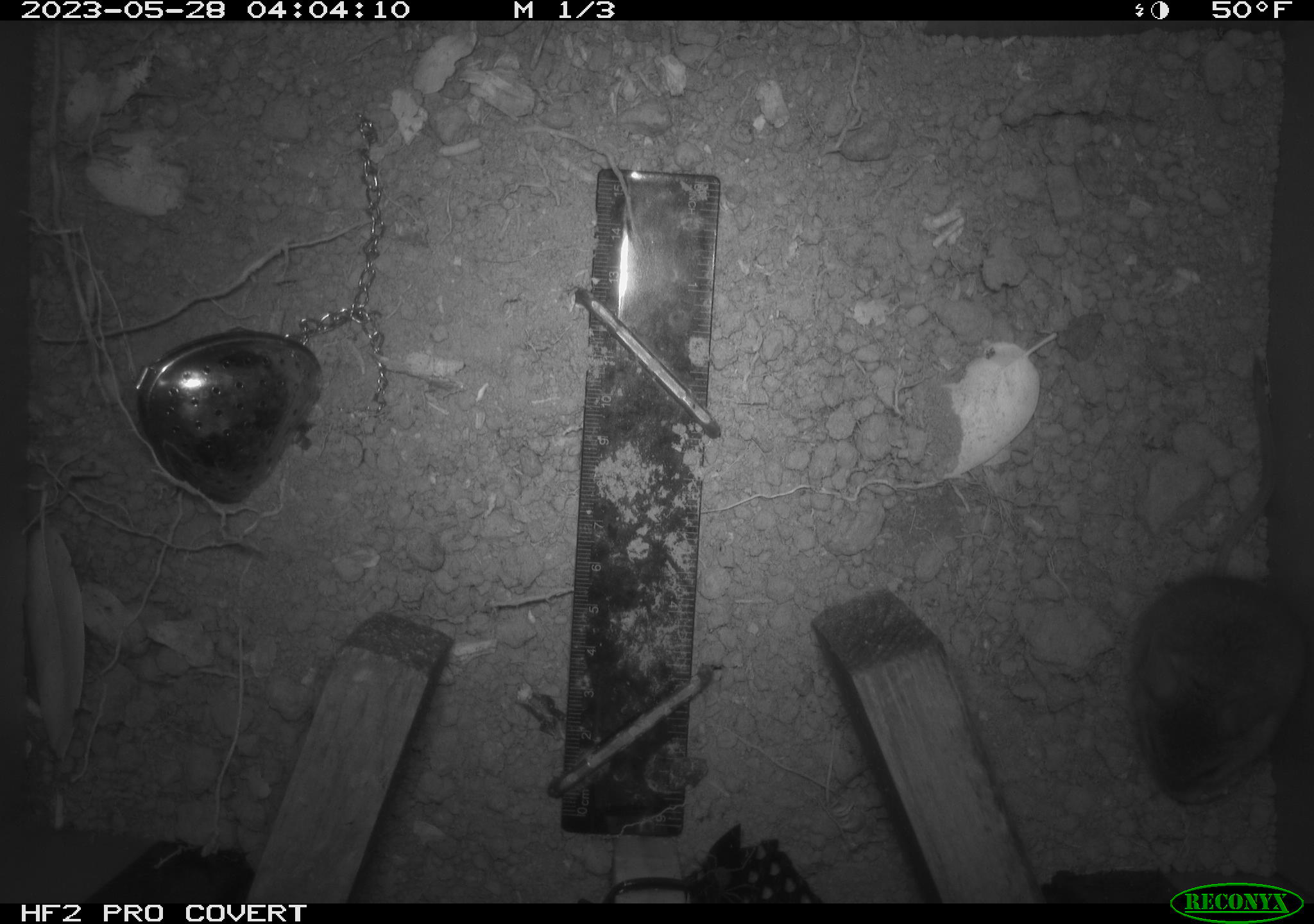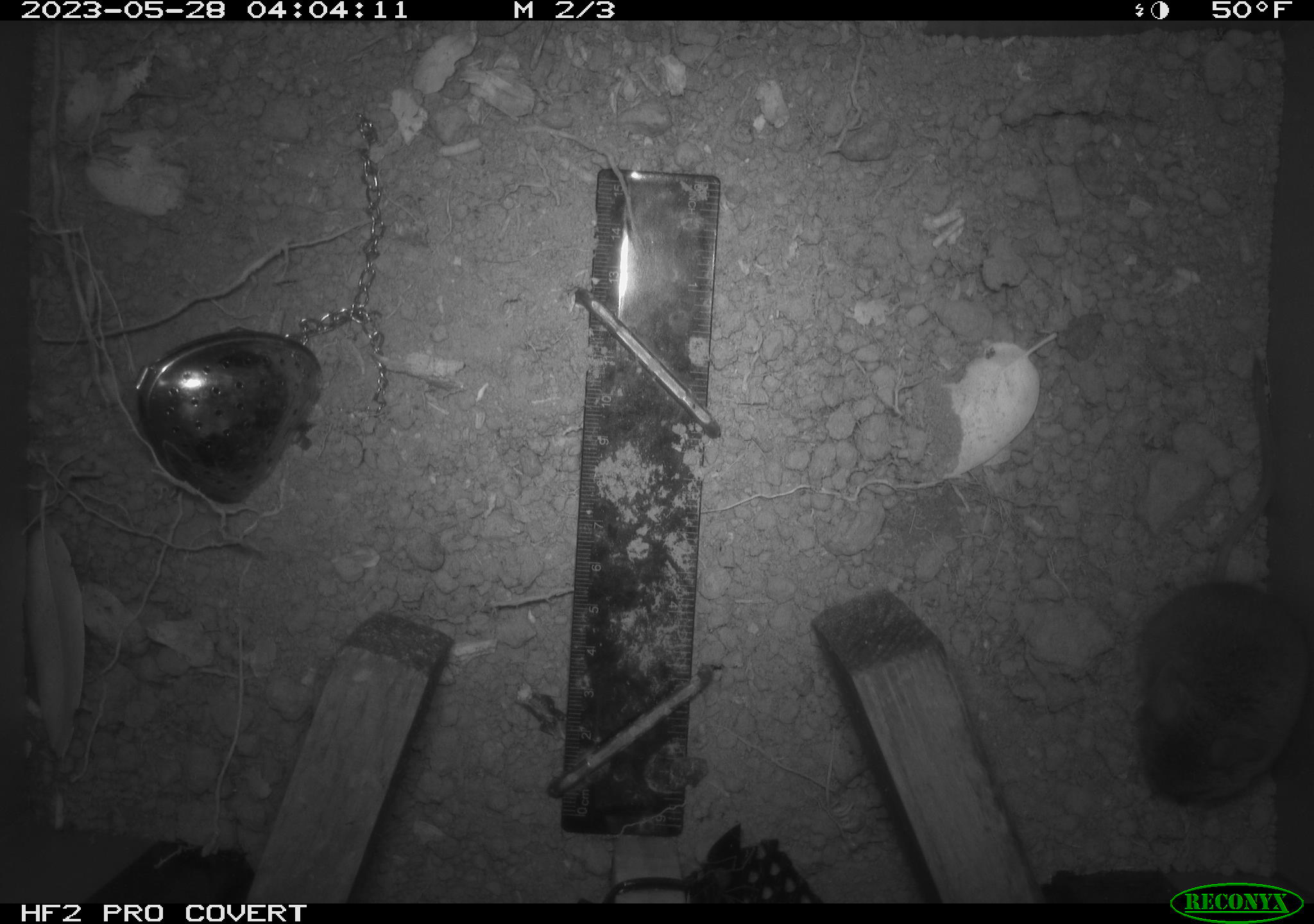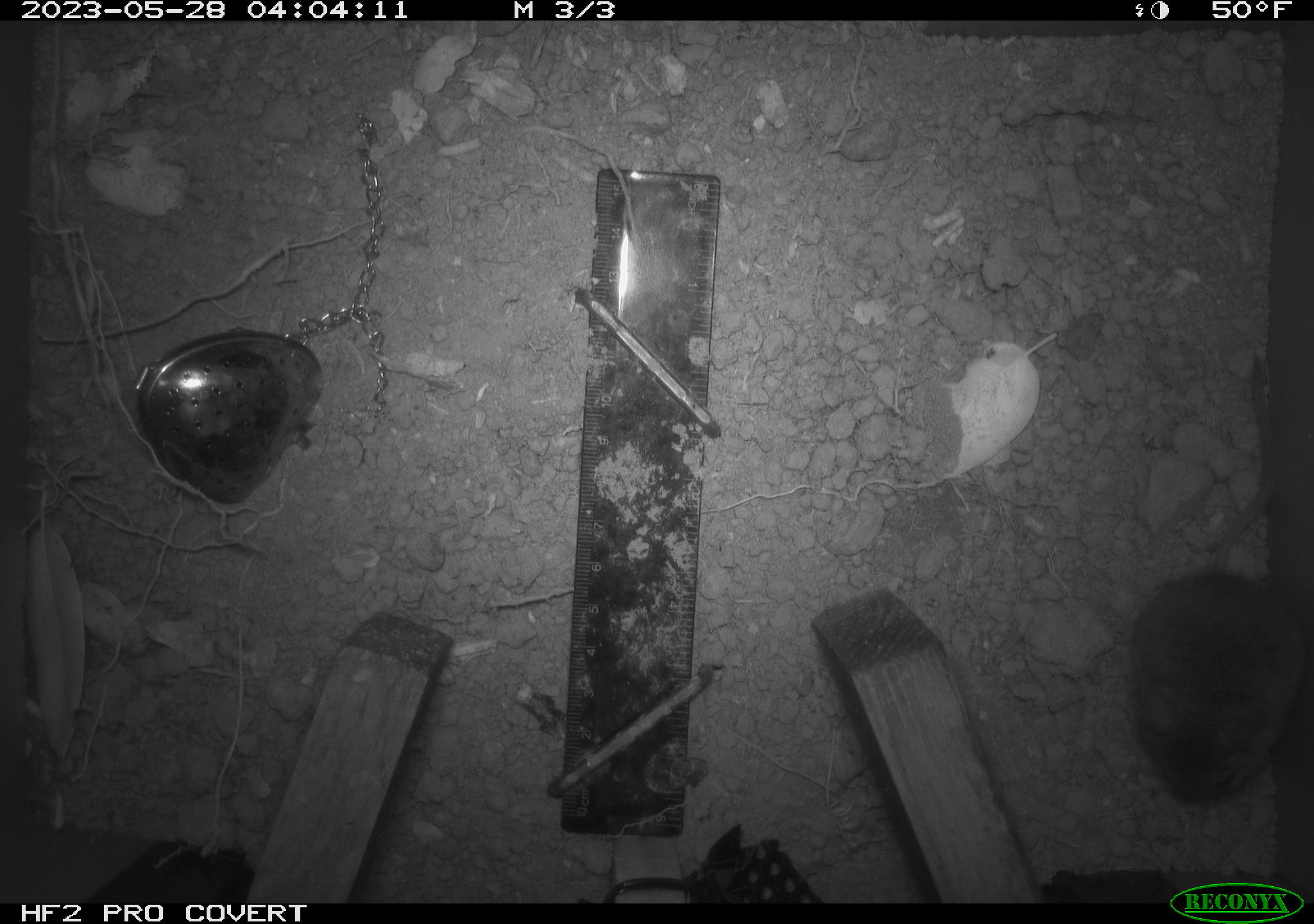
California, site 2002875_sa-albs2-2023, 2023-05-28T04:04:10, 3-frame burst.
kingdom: Animalia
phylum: Chordata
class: Mammalia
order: Rodentia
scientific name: Rodentia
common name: mouse species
Mouse species (Rodentia).